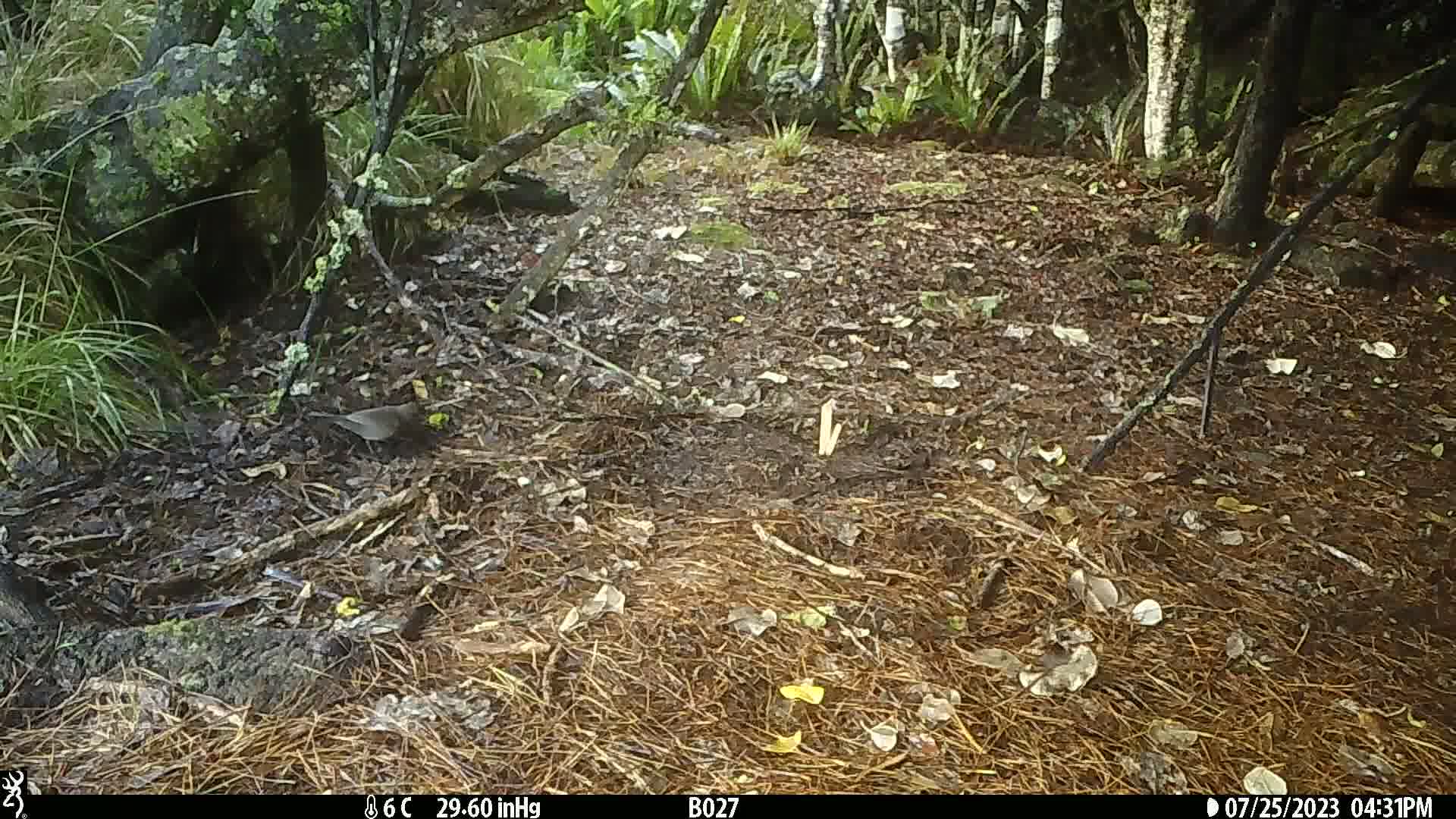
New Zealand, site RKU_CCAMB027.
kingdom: Animalia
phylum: Chordata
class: Aves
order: Passeriformes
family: Turdidae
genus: Turdus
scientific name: Turdus merula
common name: eurasian blackbird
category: blackbird